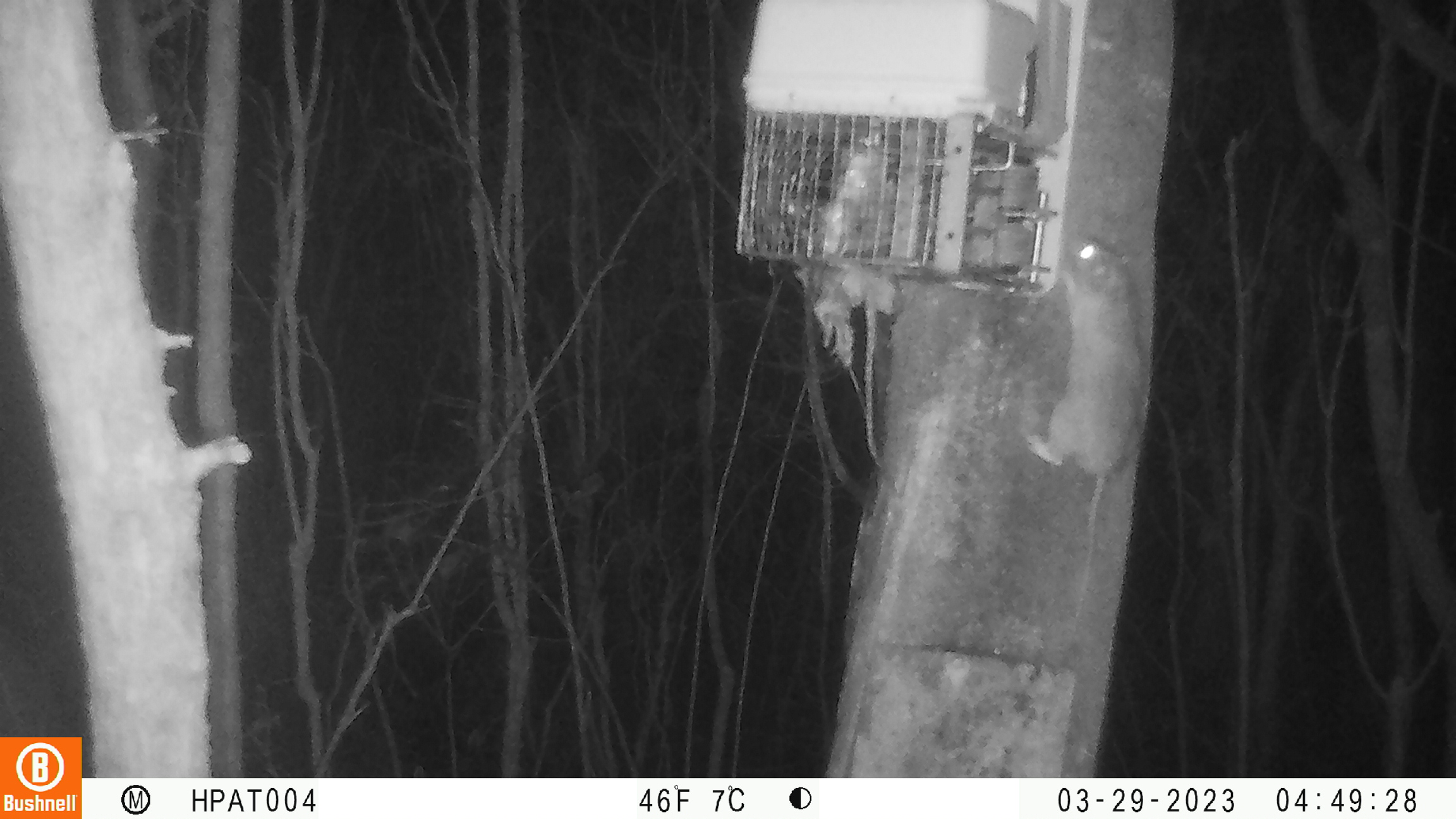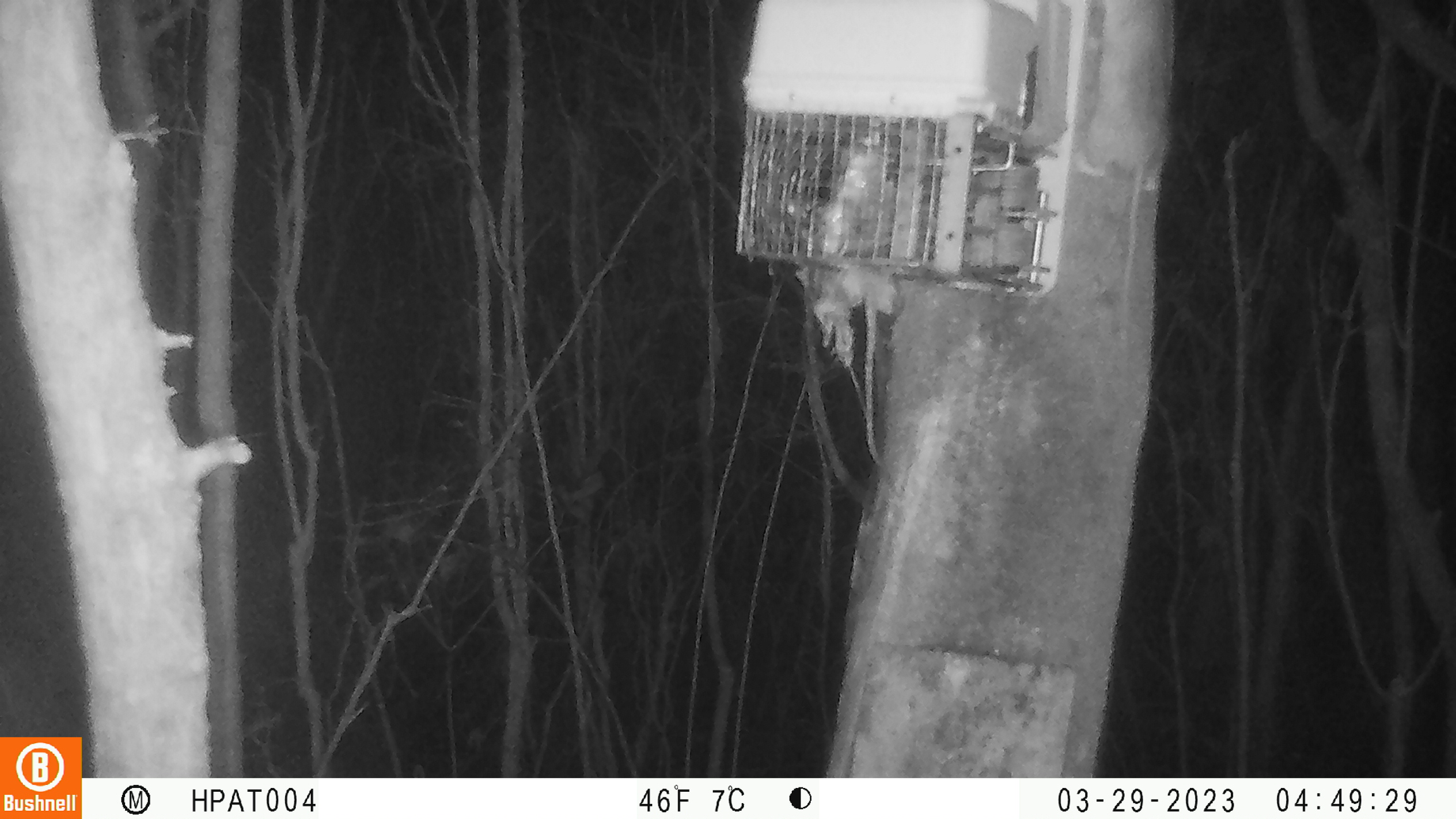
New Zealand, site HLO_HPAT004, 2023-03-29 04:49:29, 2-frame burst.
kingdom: Animalia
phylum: Chordata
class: Mammalia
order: Rodentia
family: Muridae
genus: Rattus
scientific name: Rattus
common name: rat